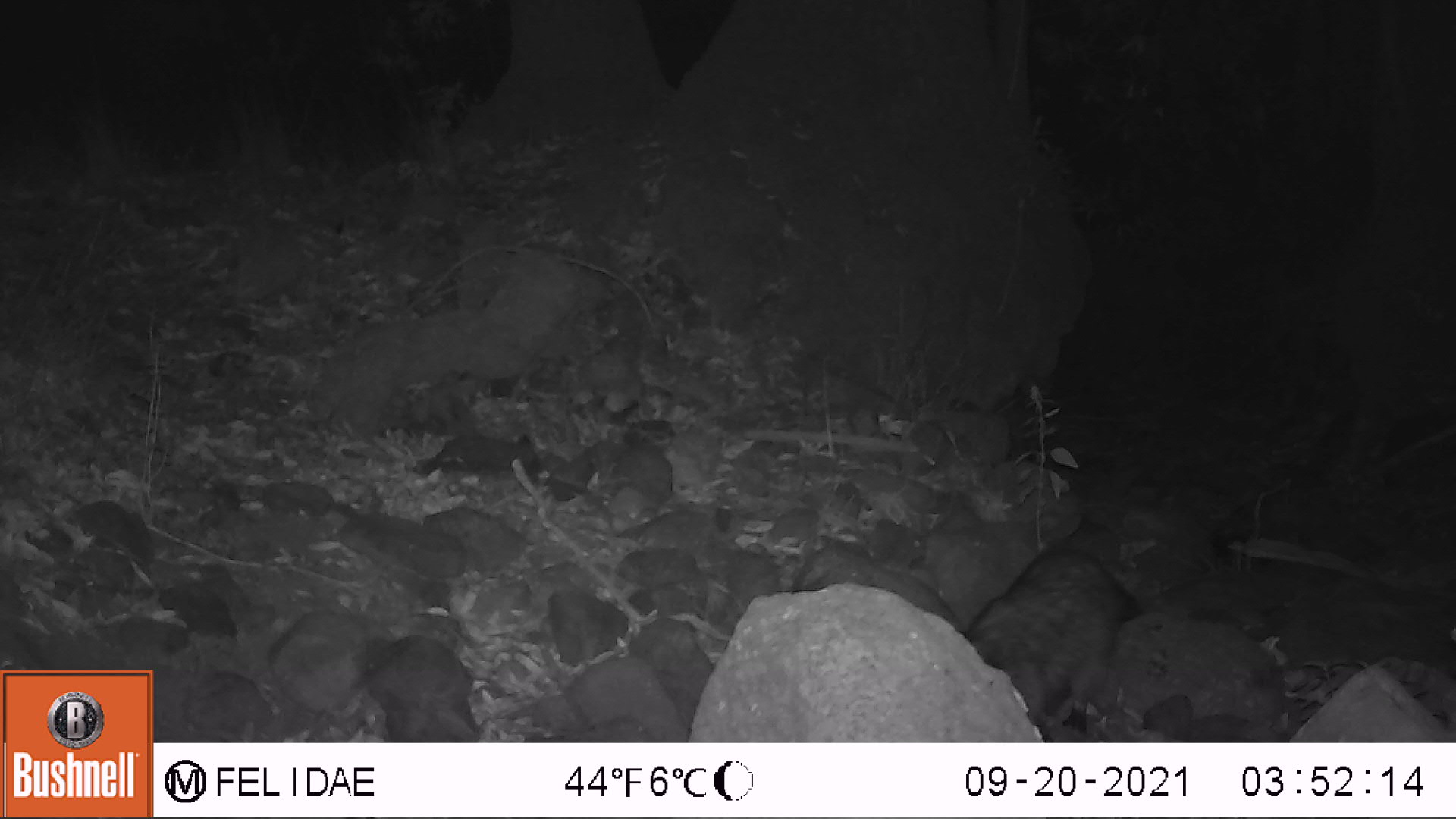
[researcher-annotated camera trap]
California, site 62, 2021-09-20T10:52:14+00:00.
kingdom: Animalia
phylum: Chordata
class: Mammalia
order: Carnivora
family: Procyonidae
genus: Procyon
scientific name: Procyon lotor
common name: raccoon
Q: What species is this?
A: Raccoon (Procyon lotor).